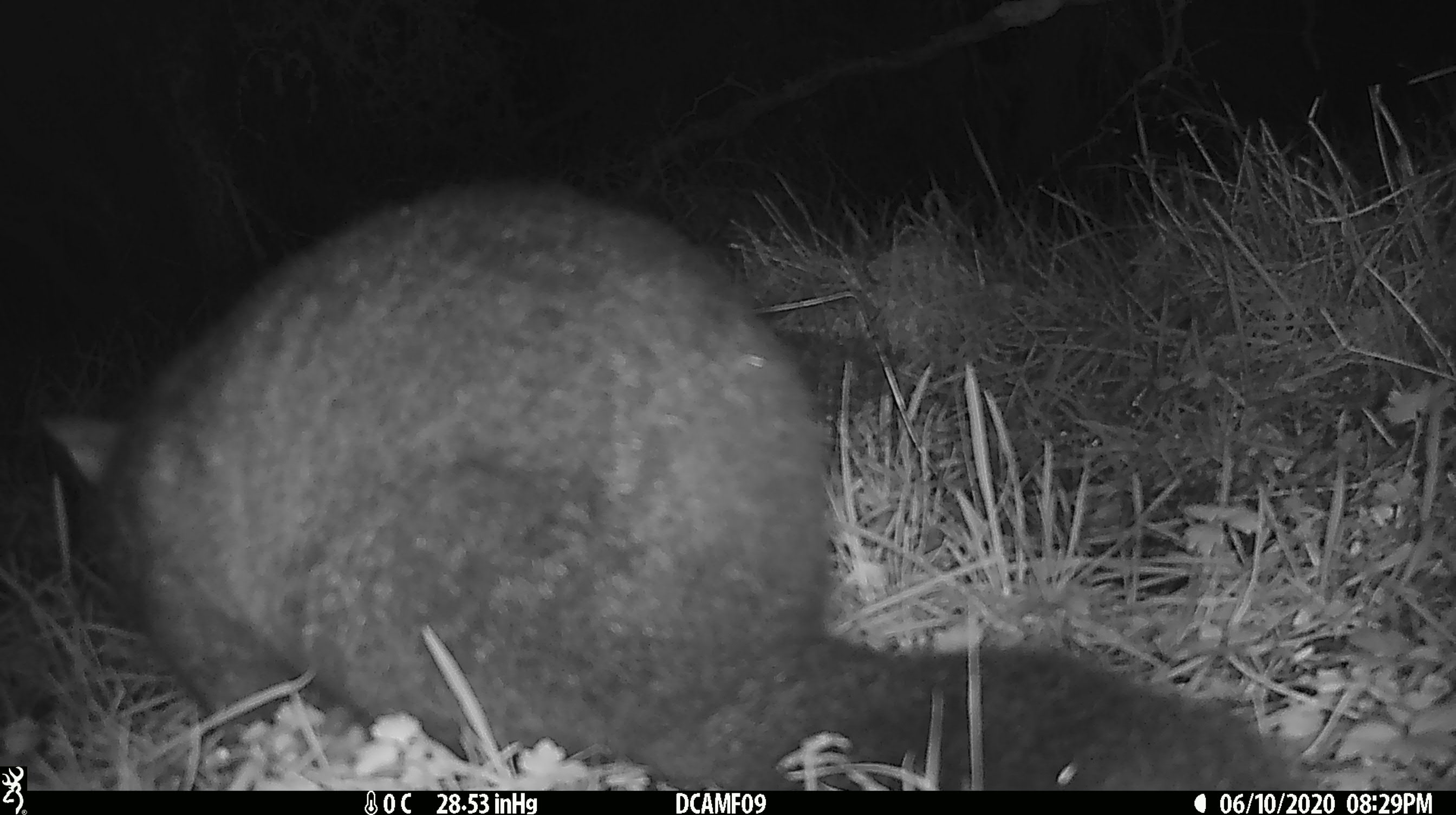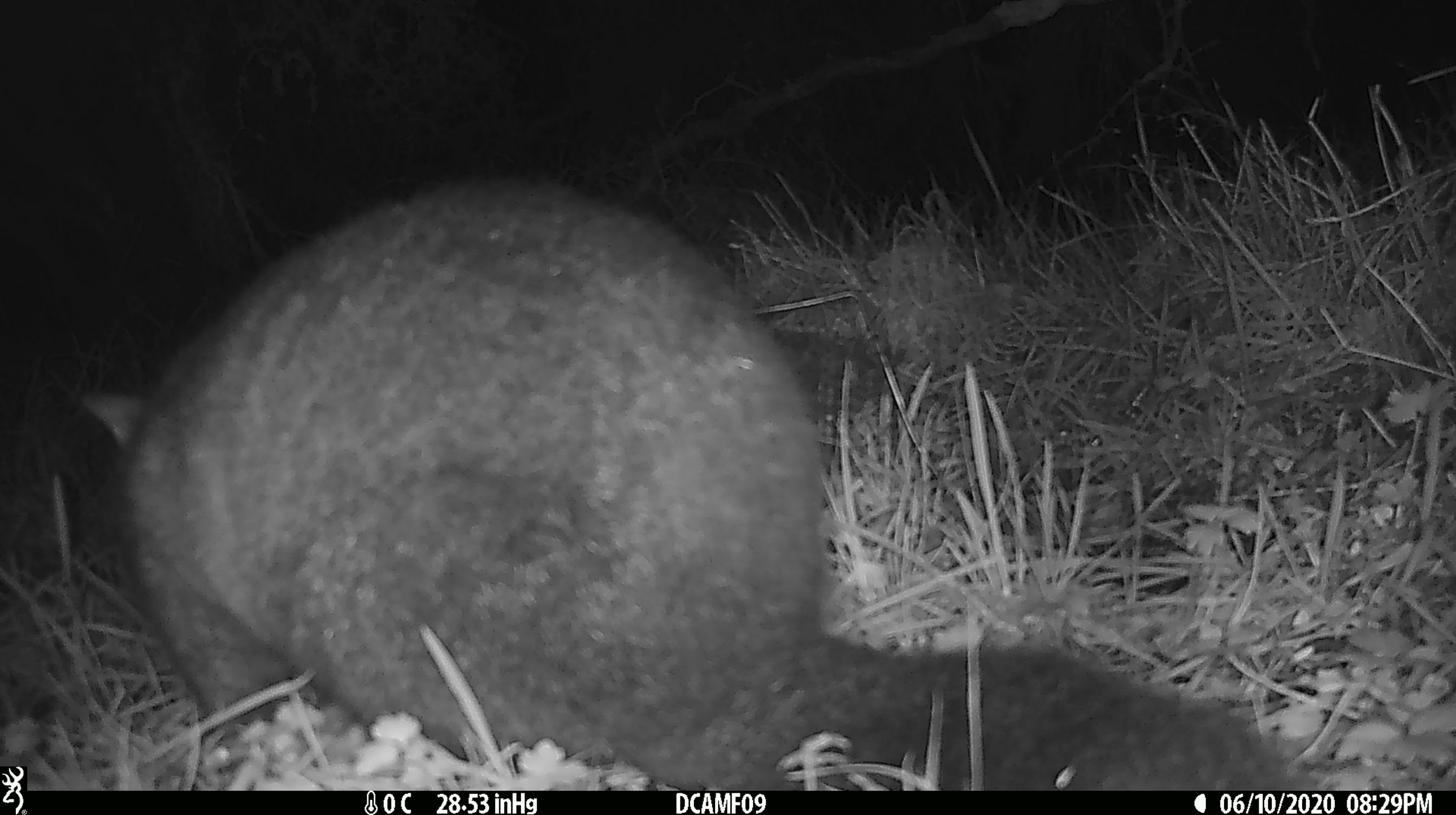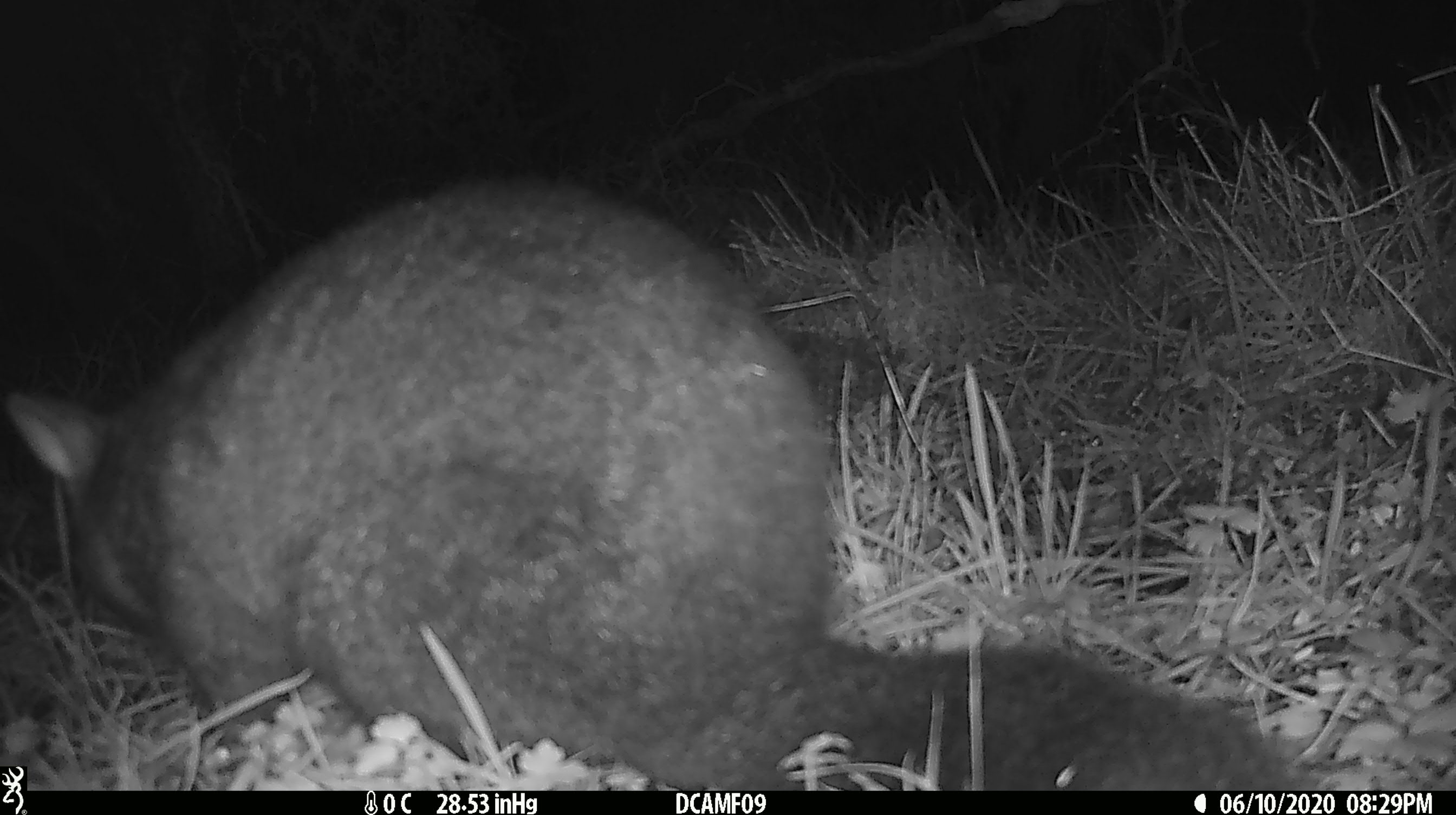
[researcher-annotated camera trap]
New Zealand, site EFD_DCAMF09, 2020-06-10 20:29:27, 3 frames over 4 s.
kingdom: Animalia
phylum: Chordata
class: Mammalia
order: Diprotodontia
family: Phalangeridae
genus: Trichosurus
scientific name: Trichosurus vulpecula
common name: common brushtail possum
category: possum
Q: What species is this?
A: Possum (common brushtail possum) (Trichosurus vulpecula).